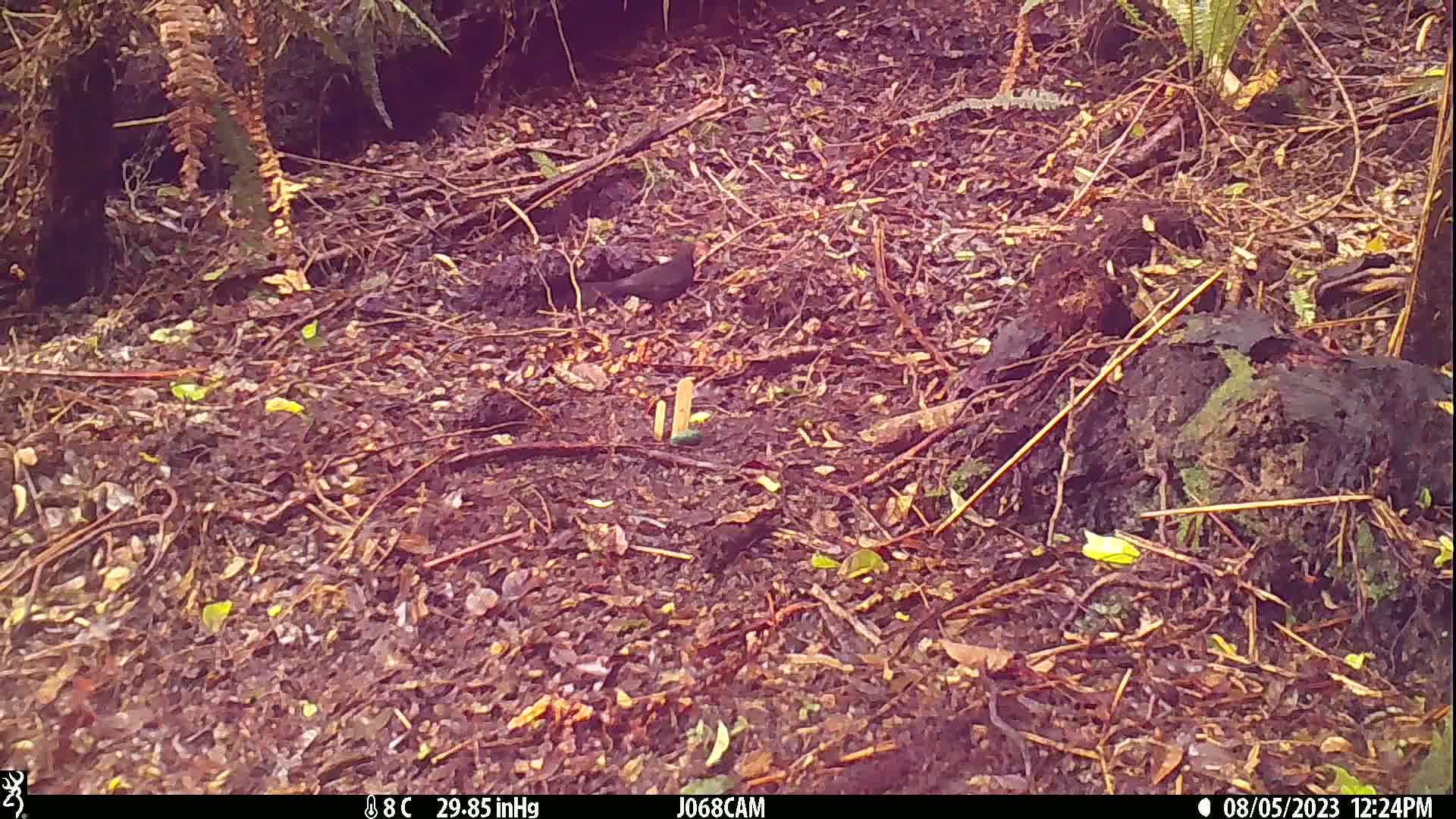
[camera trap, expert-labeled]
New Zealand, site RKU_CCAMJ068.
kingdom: Animalia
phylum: Chordata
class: Aves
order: Passeriformes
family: Turdidae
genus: Turdus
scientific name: Turdus merula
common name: eurasian blackbird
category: blackbird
Blackbird (eurasian blackbird) (Turdus merula).